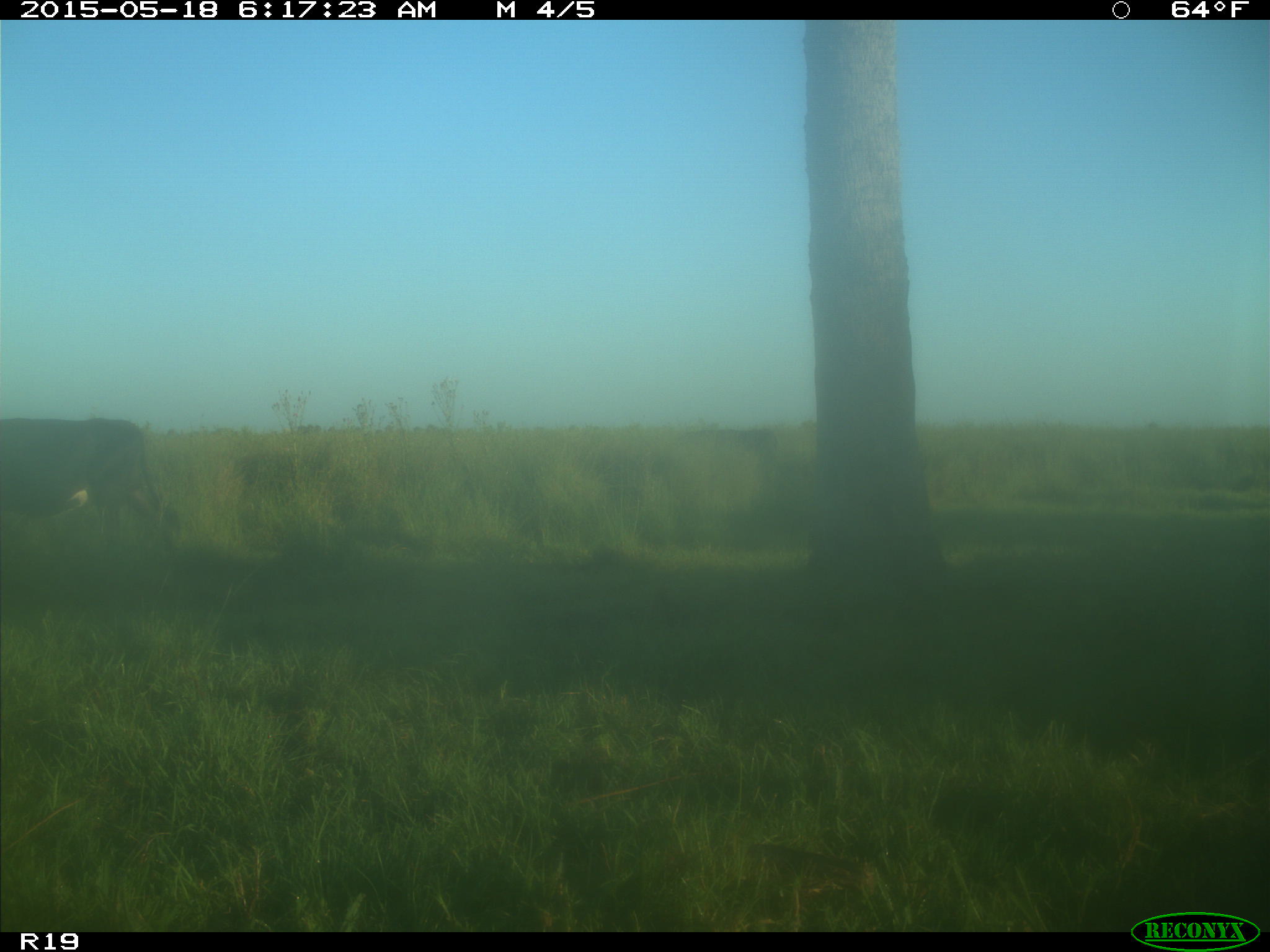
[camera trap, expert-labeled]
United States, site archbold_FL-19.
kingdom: Animalia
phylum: Chordata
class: Mammalia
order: Artiodactyla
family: Bovidae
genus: Bos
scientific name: Bos taurus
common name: domestic cow